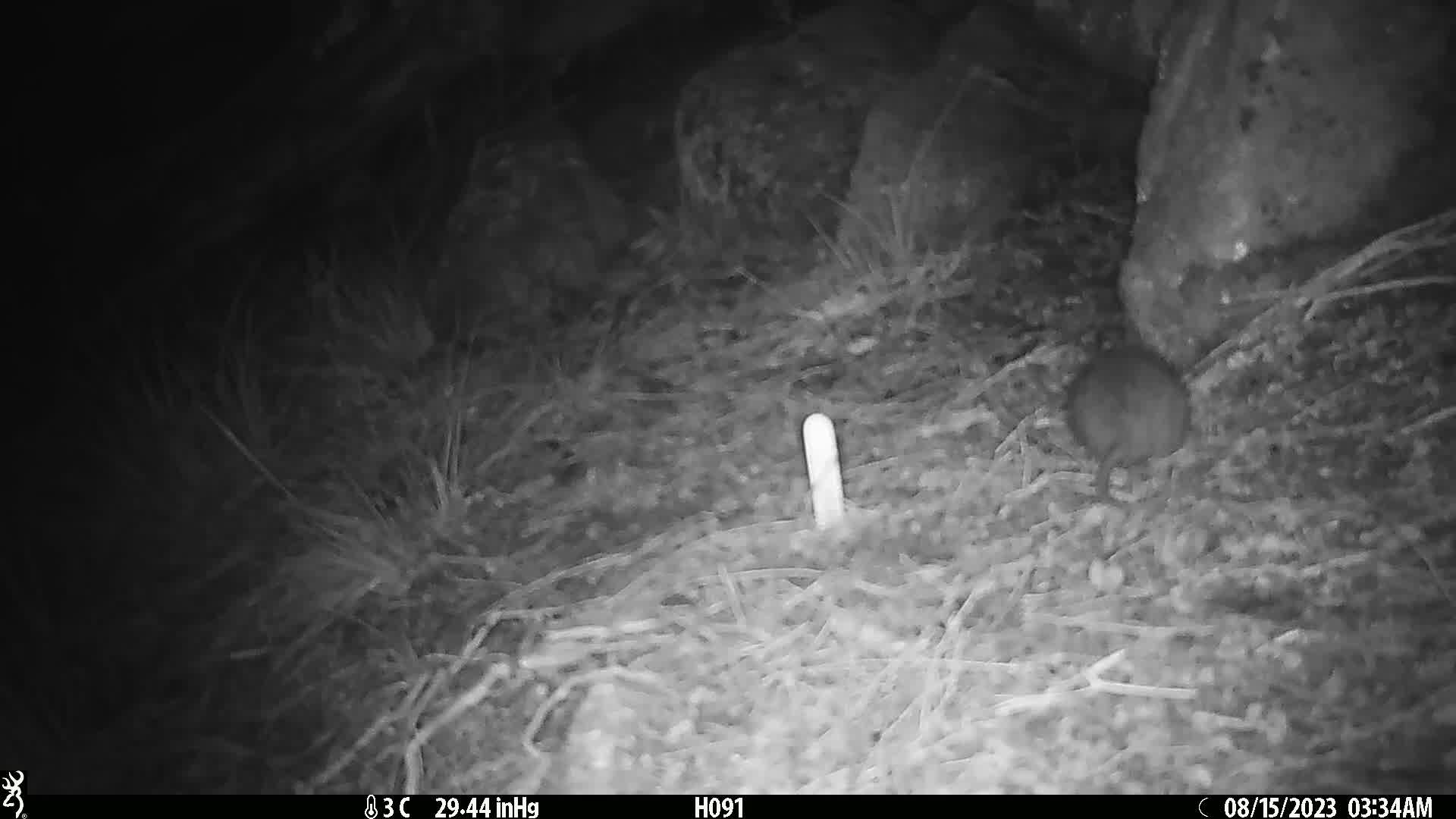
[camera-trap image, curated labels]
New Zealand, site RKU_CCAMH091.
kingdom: Animalia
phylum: Chordata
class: Mammalia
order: Rodentia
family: Muridae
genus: Rattus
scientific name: Rattus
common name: rat